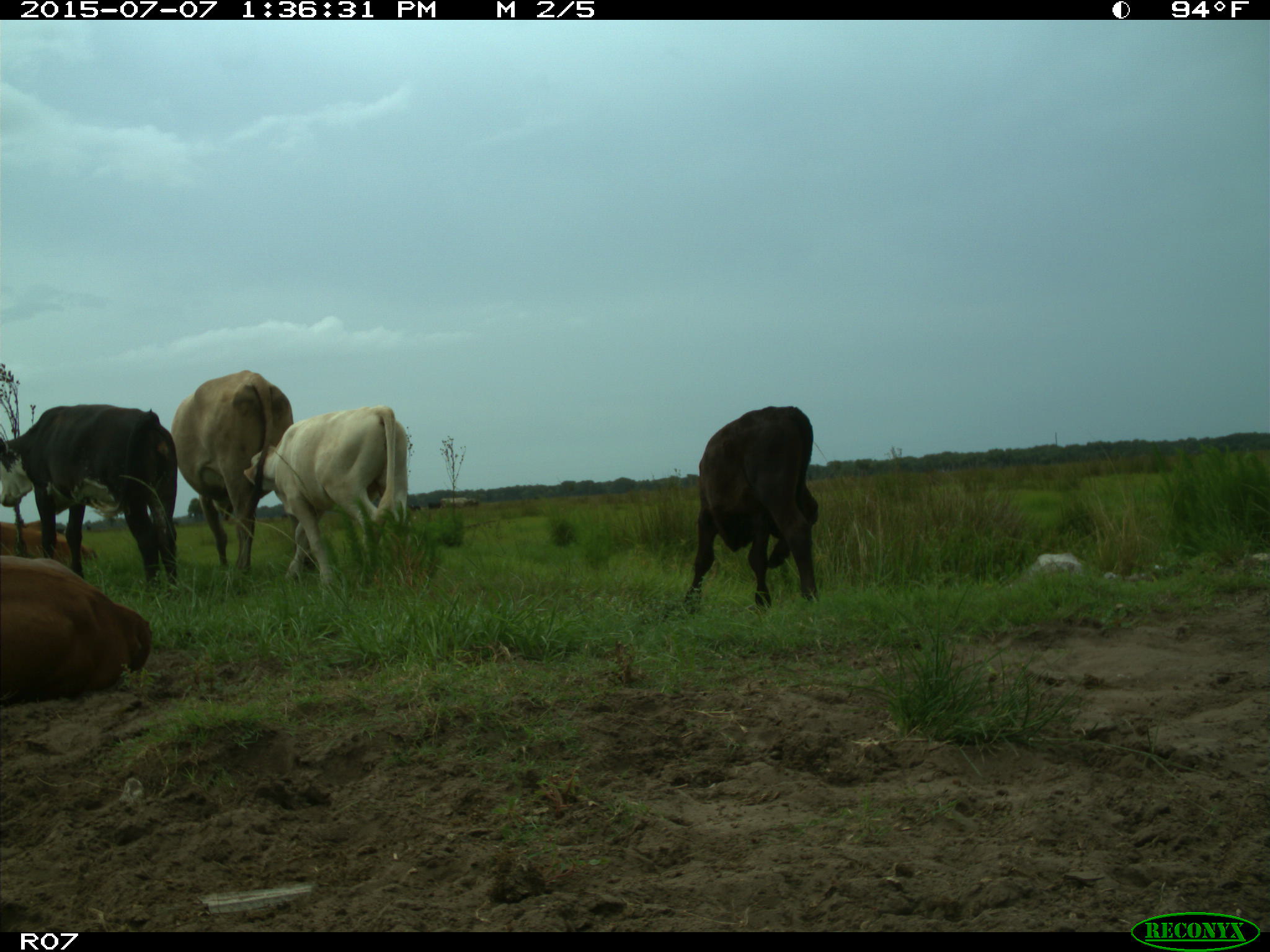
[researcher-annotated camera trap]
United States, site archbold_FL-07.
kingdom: Animalia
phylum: Chordata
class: Mammalia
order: Artiodactyla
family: Bovidae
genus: Bos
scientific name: Bos taurus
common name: domestic cow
Bos taurus (domestic cow).